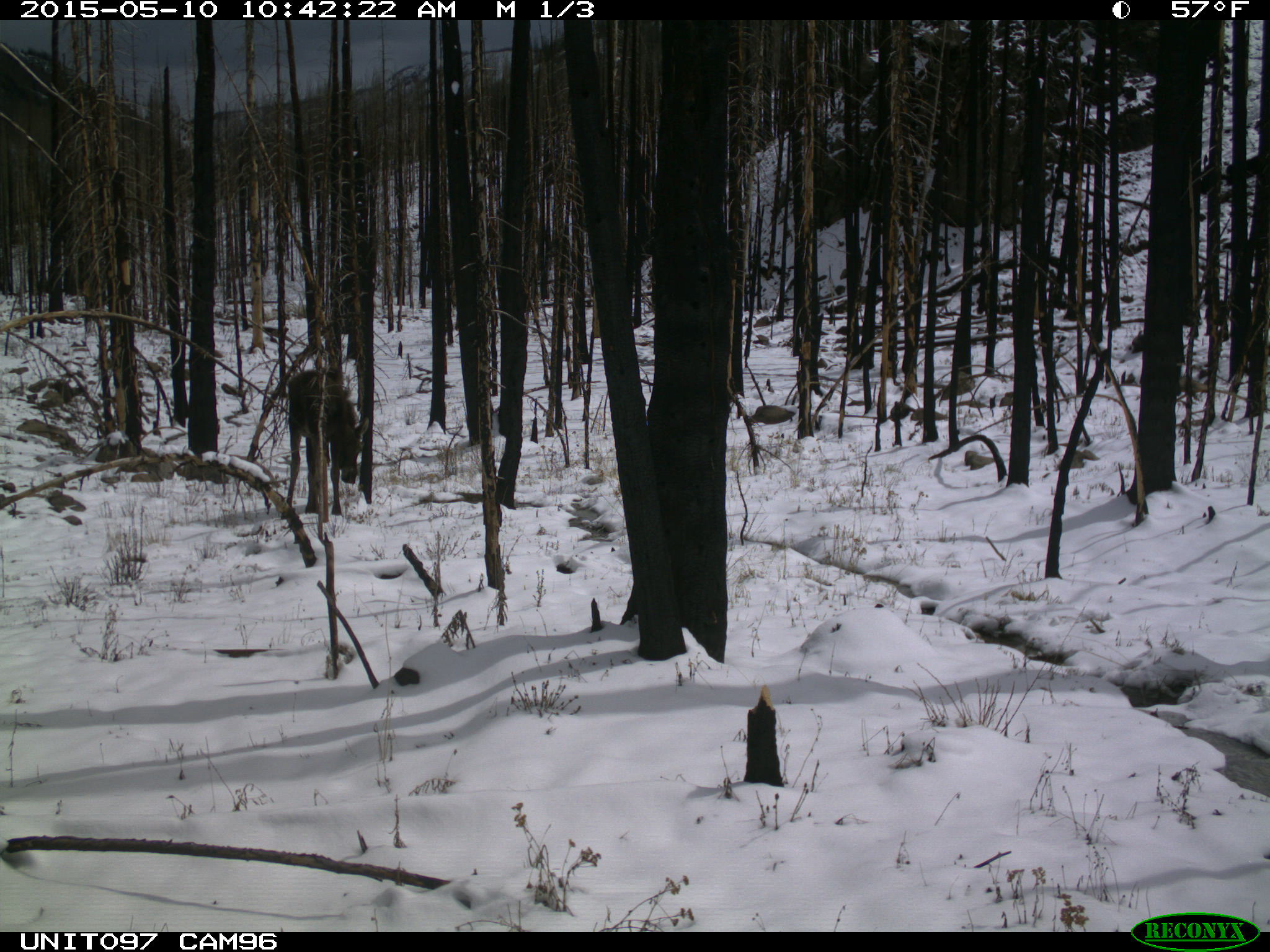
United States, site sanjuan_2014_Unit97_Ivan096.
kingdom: Animalia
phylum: Chordata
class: Mammalia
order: Artiodactyla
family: Cervidae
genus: Alces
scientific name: Alces alces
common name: moose